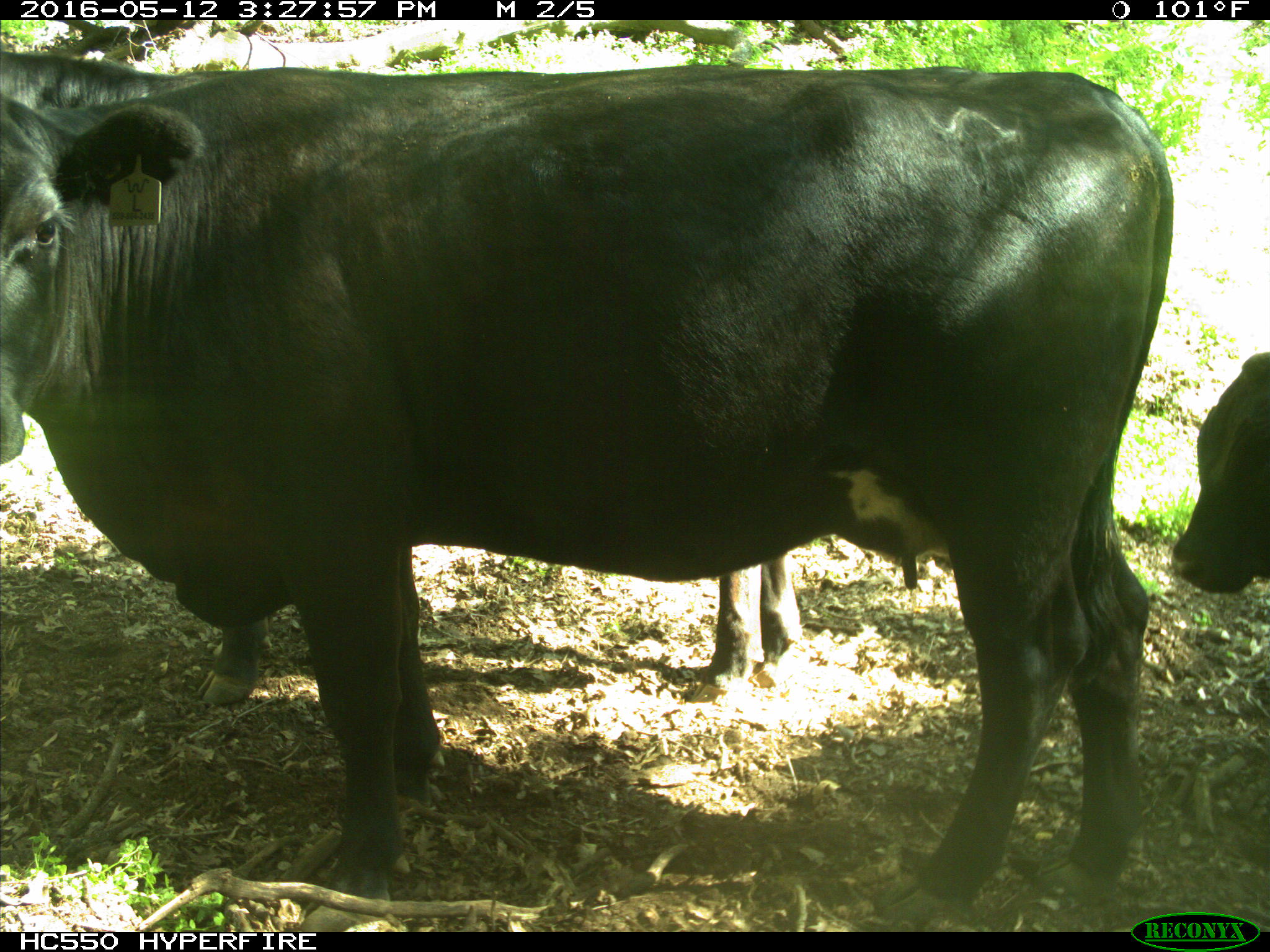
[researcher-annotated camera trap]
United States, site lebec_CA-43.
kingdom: Animalia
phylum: Chordata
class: Mammalia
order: Artiodactyla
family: Bovidae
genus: Bos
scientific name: Bos taurus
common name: domestic cow